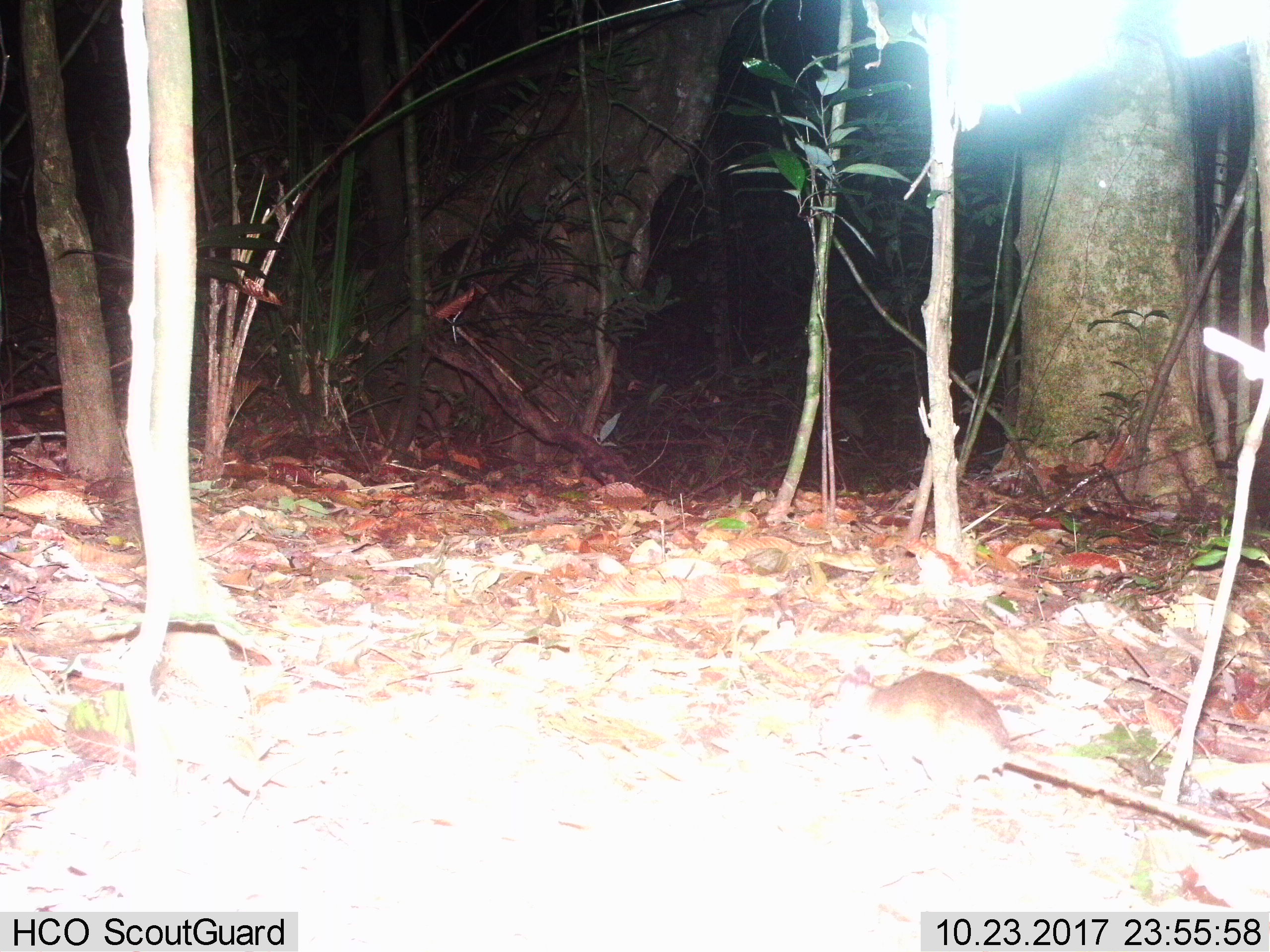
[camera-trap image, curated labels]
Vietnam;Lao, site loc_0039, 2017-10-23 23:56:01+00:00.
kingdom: Animalia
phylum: Chordata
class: Mammalia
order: Rodentia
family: Muridae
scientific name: Muridae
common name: old-world mice and rats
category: unidentified murid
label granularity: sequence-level